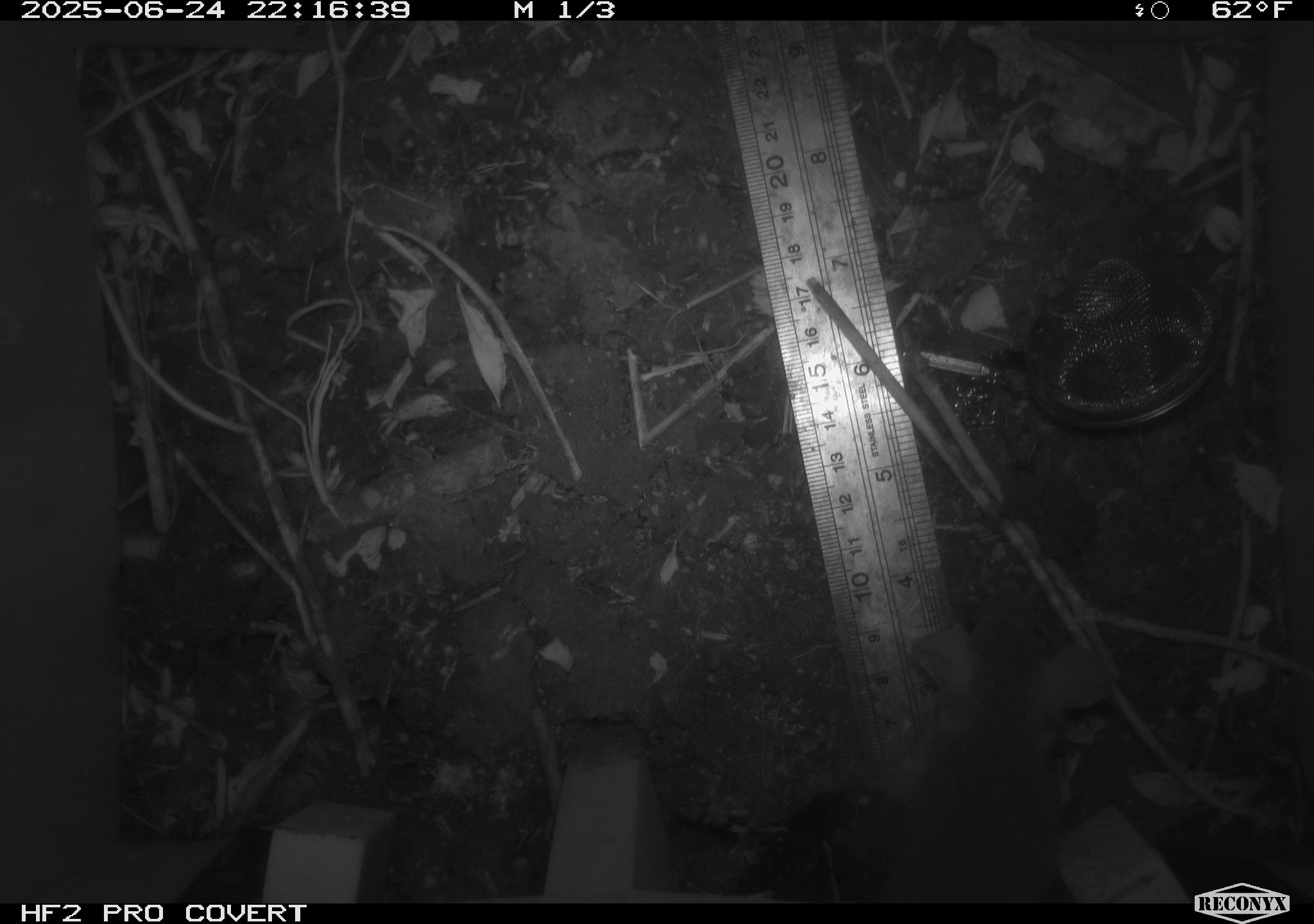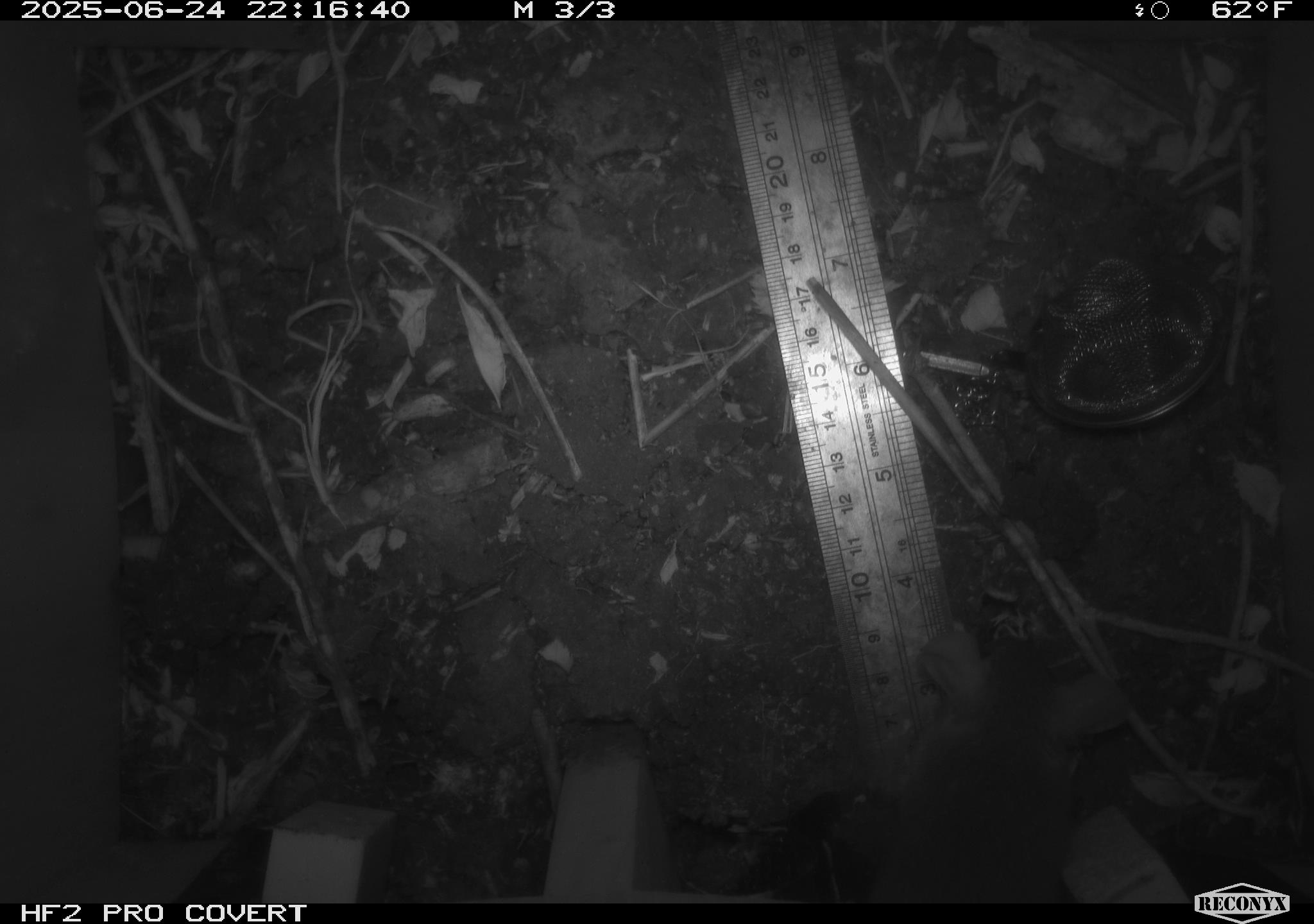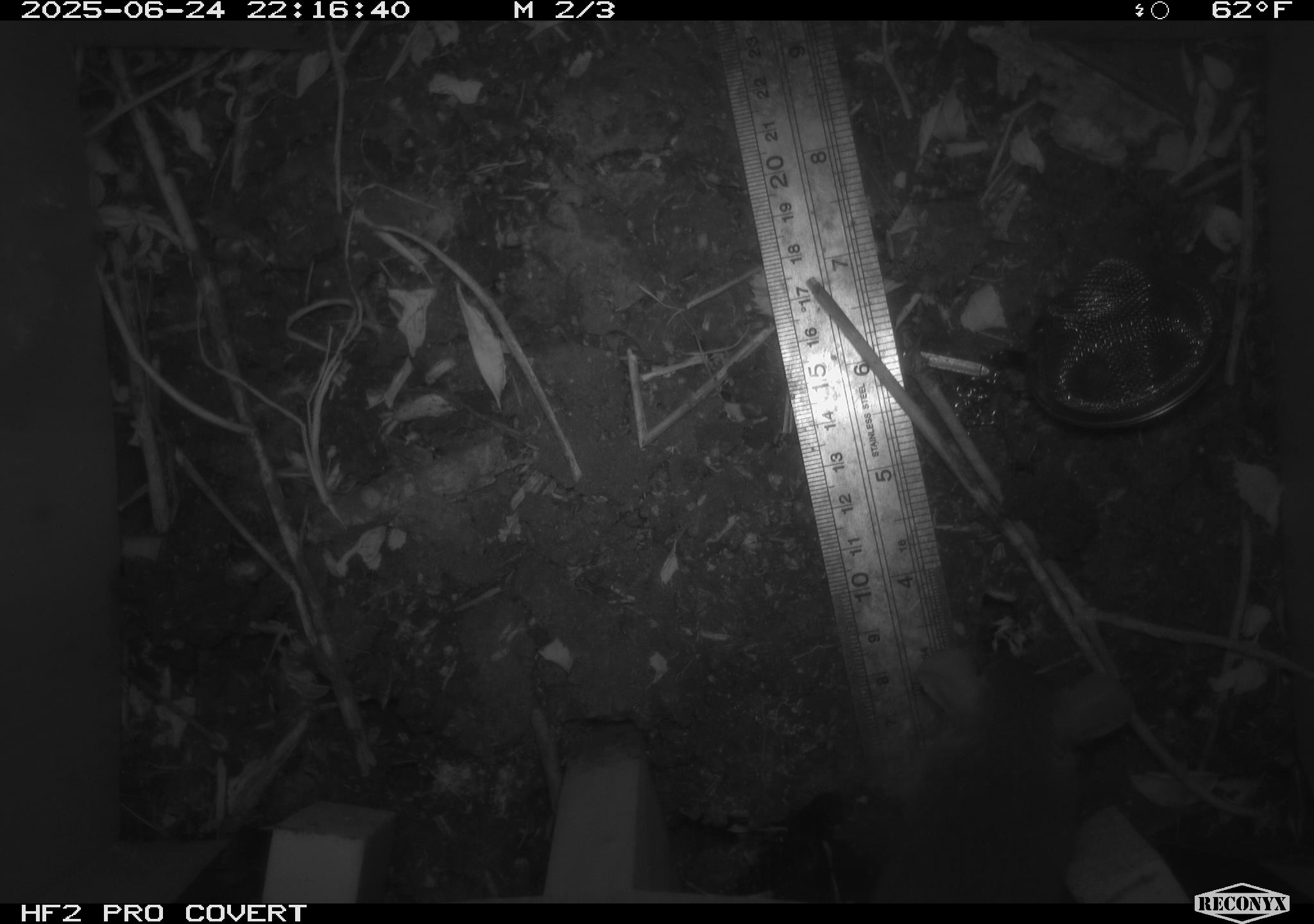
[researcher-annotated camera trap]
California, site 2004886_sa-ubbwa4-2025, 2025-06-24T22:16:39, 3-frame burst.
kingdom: Animalia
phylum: Chordata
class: Mammalia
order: Rodentia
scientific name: Rodentia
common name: rodent